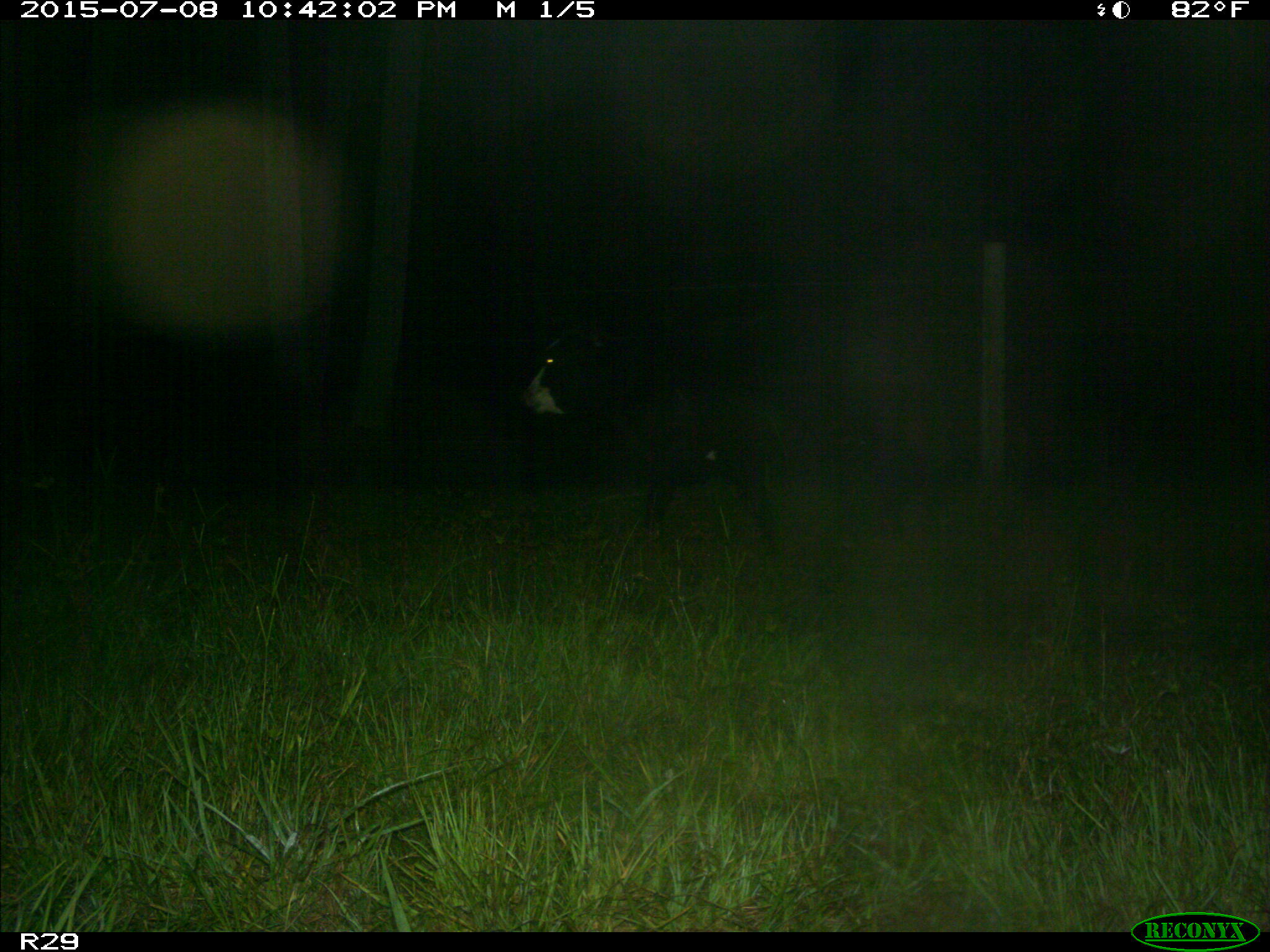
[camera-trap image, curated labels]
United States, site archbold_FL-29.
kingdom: Animalia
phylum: Chordata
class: Mammalia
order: Artiodactyla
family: Bovidae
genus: Bos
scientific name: Bos taurus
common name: domestic cow